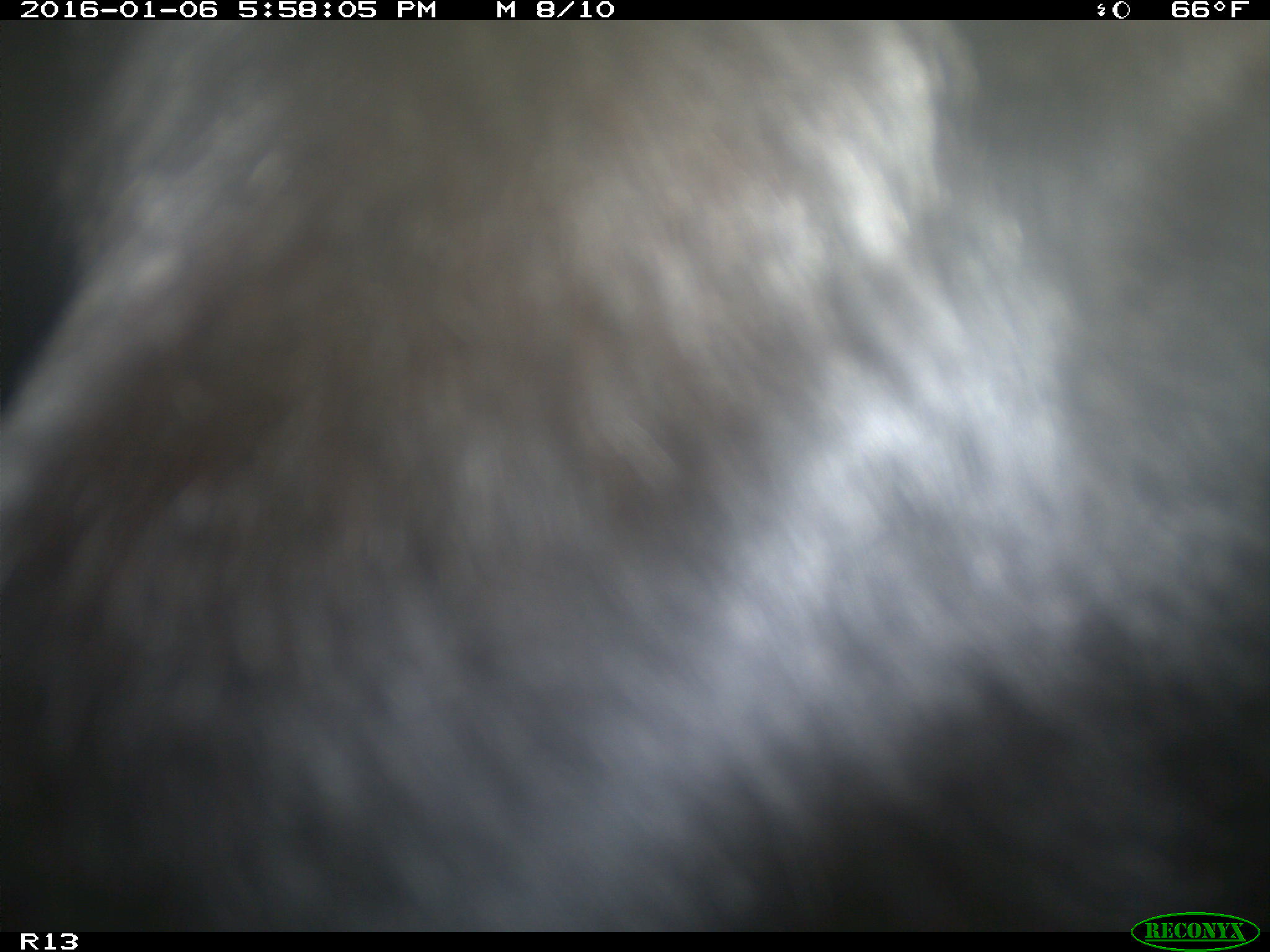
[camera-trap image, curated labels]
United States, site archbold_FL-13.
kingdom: Animalia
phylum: Chordata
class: Mammalia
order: Artiodactyla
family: Bovidae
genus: Bos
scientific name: Bos taurus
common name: domestic cow